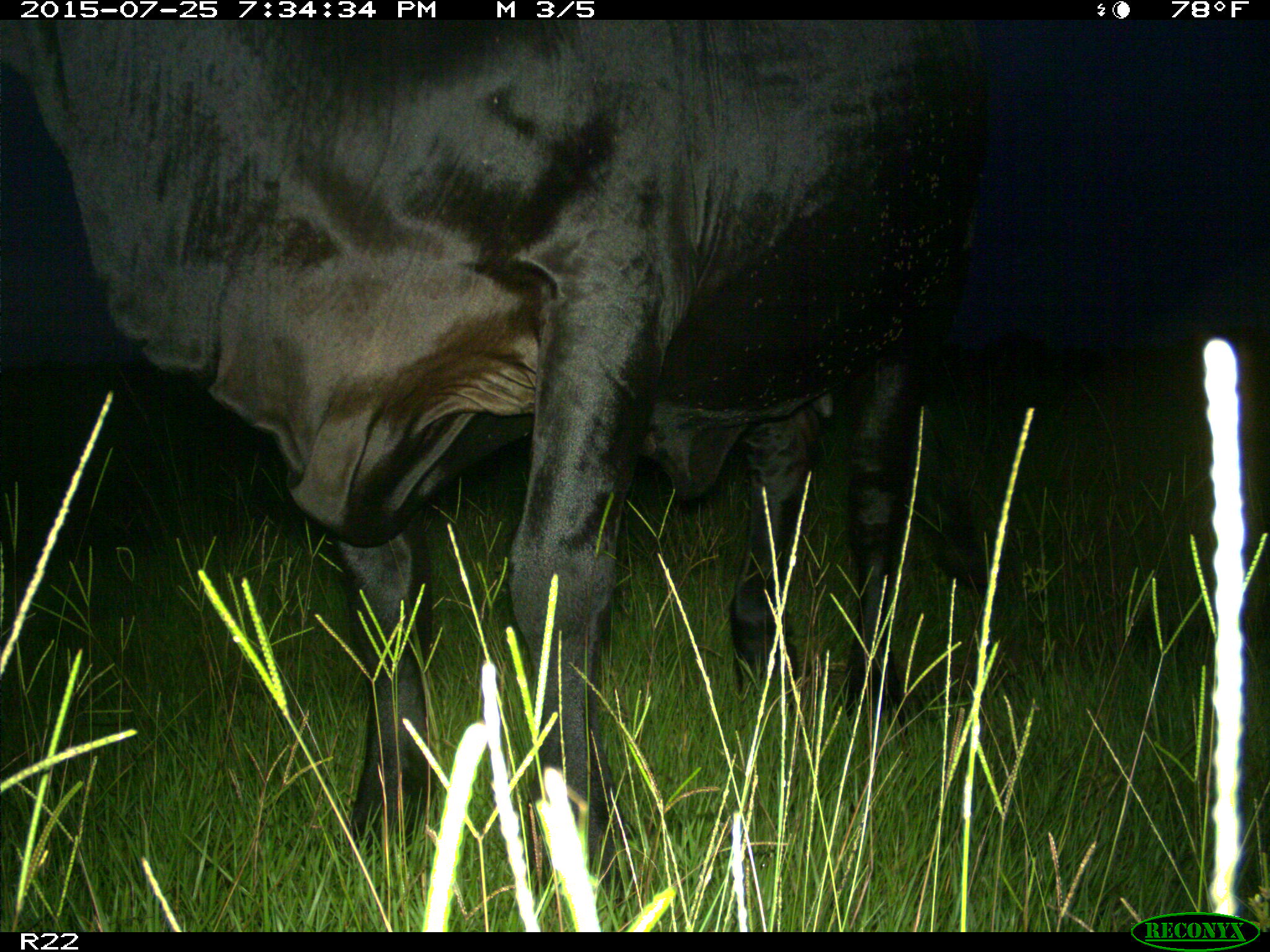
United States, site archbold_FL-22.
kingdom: Animalia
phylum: Chordata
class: Mammalia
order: Artiodactyla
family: Bovidae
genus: Bos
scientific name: Bos taurus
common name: domestic cow